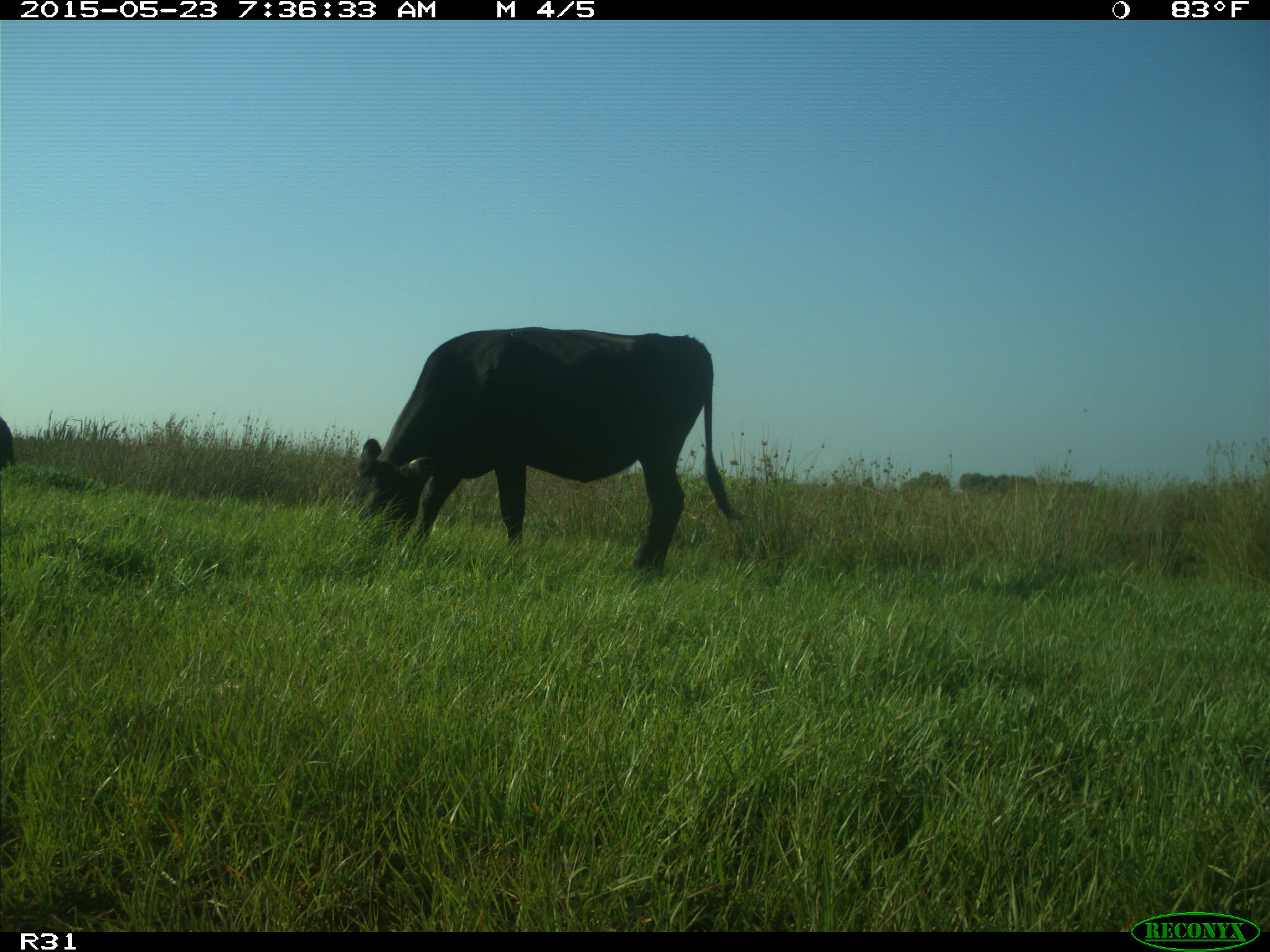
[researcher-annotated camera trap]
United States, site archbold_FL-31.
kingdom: Animalia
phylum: Chordata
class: Mammalia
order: Artiodactyla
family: Bovidae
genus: Bos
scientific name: Bos taurus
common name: domestic cow